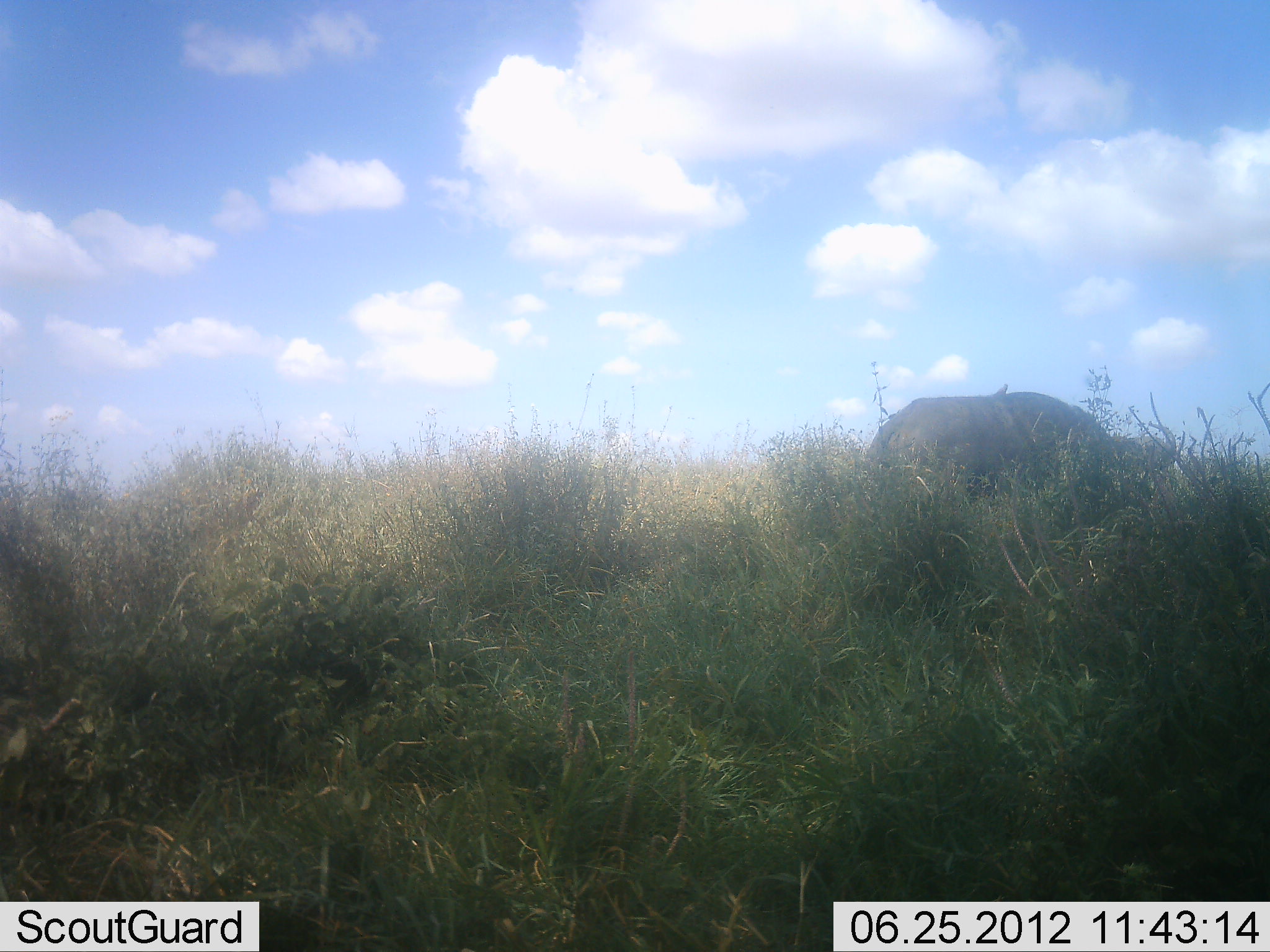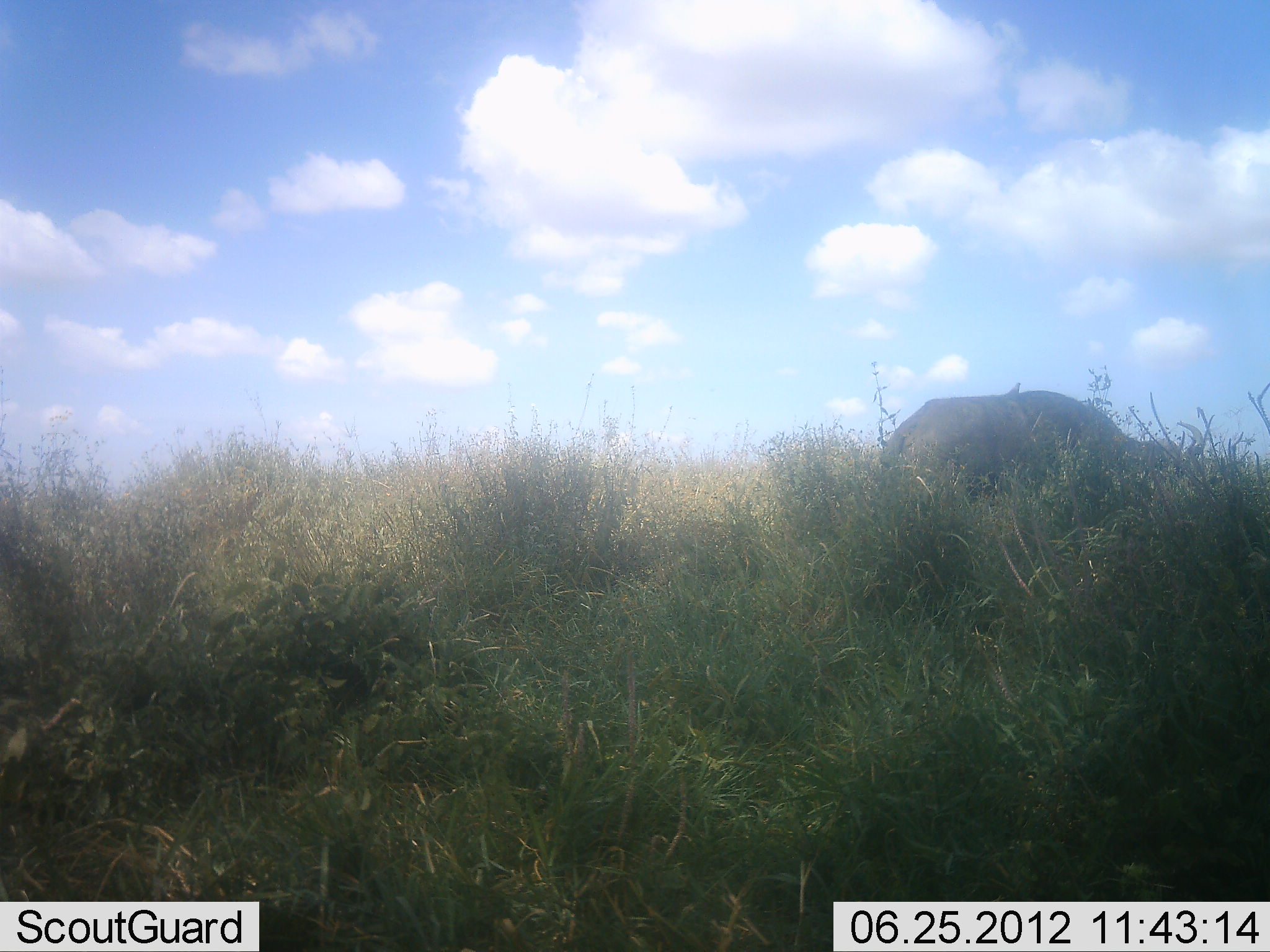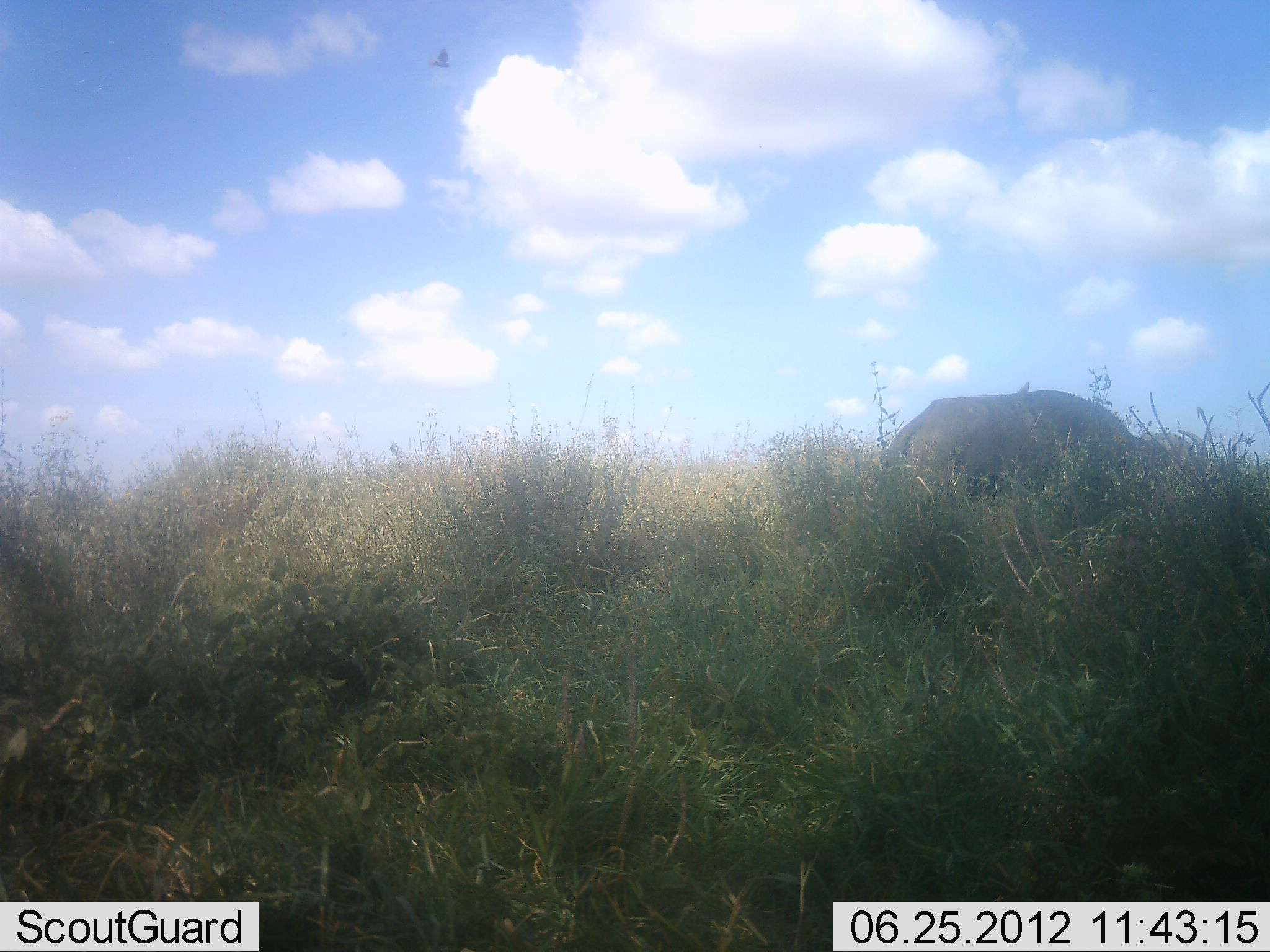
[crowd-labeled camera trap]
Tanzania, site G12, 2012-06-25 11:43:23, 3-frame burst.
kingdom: Animalia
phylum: Chordata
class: Mammalia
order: Artiodactyla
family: Bovidae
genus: Syncerus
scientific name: Syncerus caffer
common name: cape buffalo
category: buffalo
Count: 1.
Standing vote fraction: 31%.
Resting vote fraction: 0%.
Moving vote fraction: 23%.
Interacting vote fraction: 0%.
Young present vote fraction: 0%.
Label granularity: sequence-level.